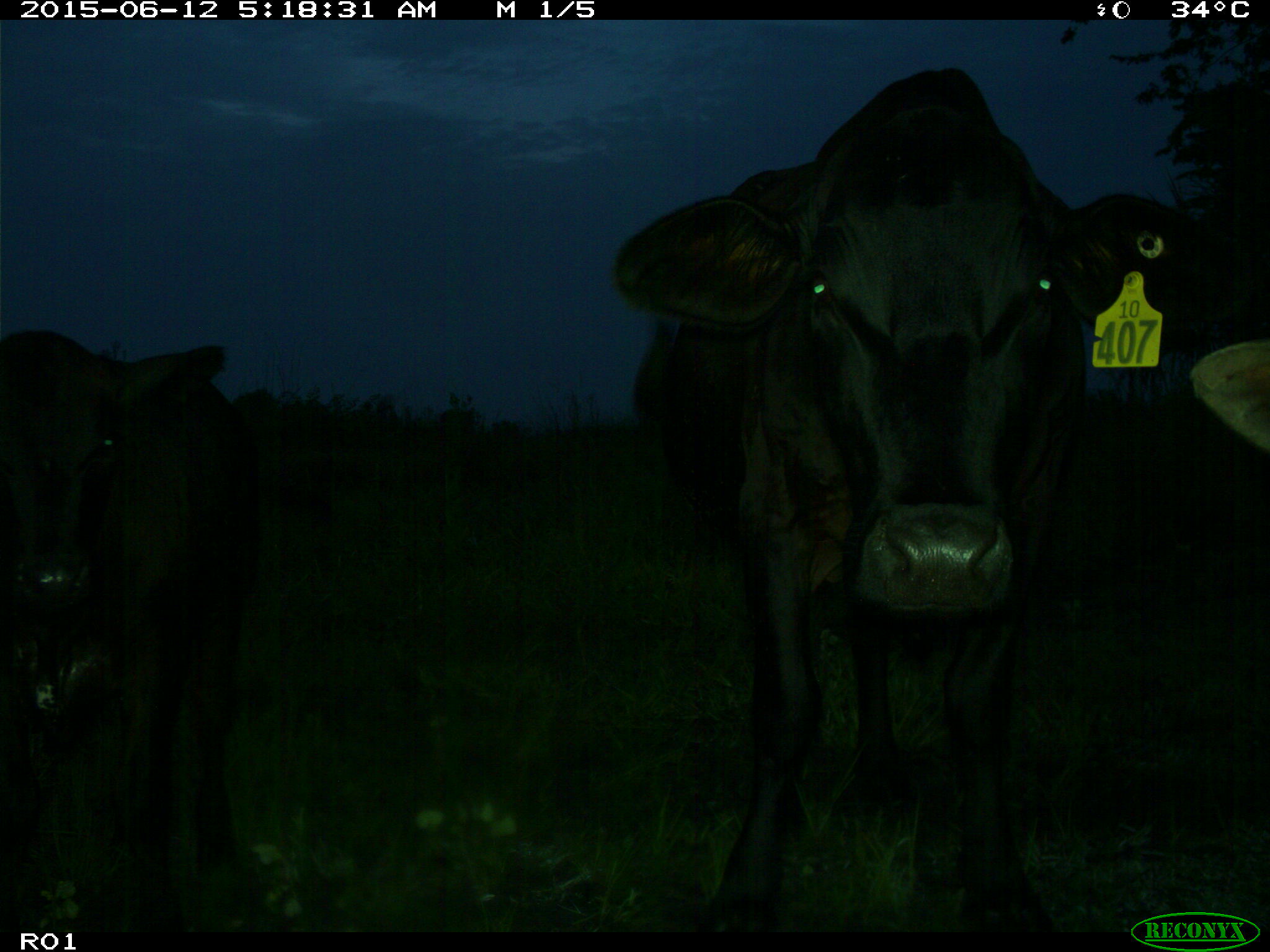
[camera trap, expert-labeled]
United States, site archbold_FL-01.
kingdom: Animalia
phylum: Chordata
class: Mammalia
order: Artiodactyla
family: Bovidae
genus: Bos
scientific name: Bos taurus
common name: domestic cow